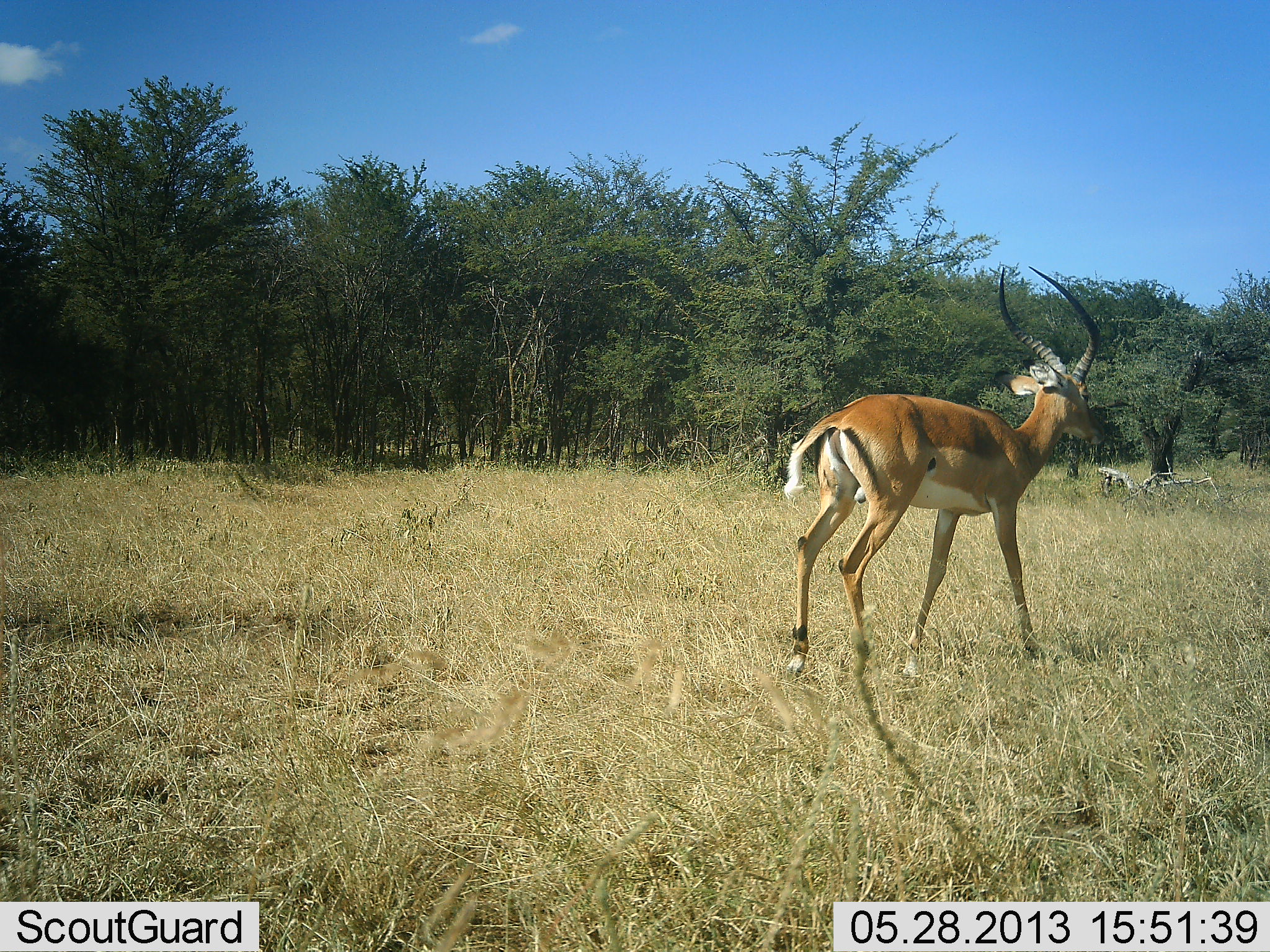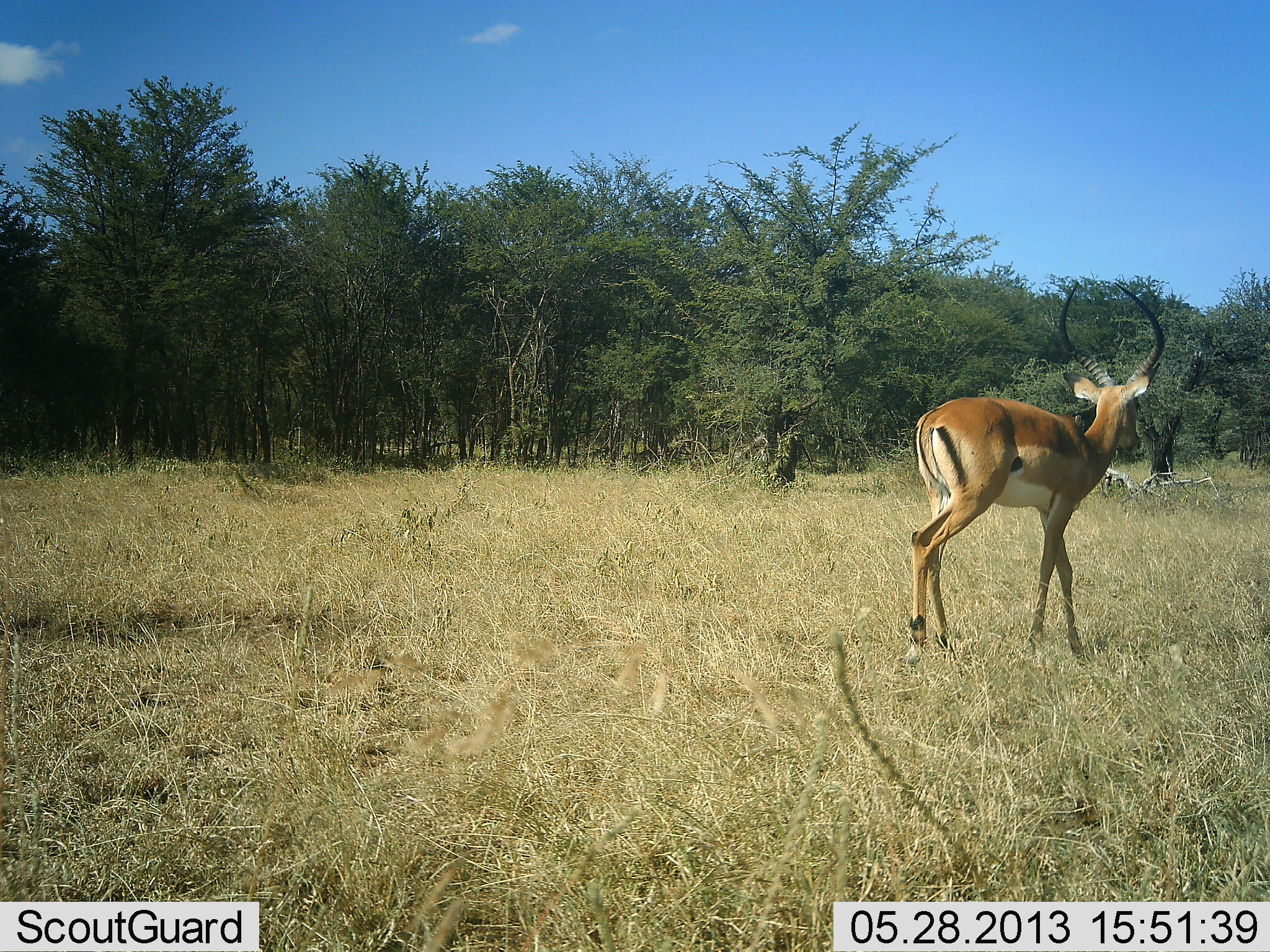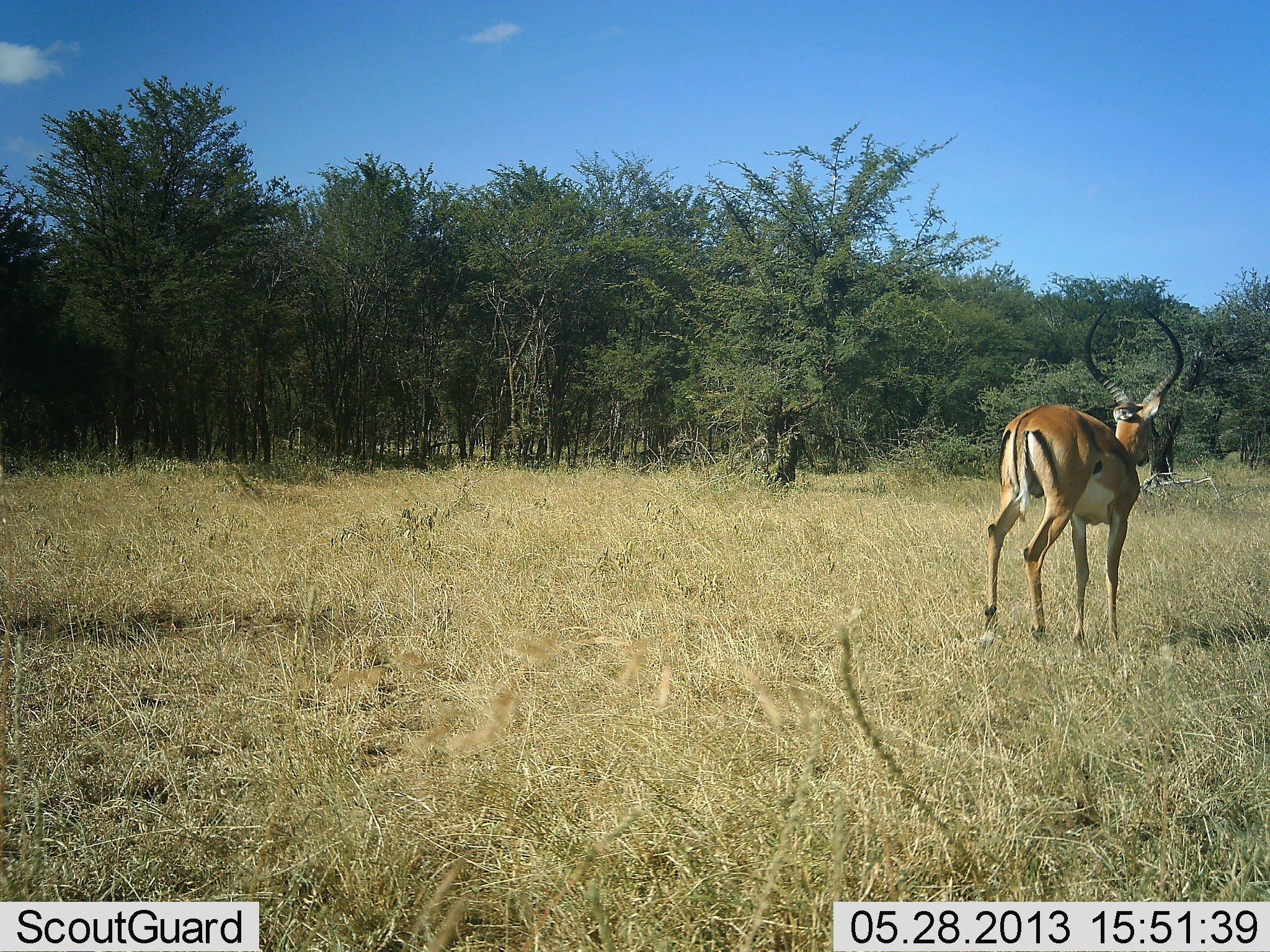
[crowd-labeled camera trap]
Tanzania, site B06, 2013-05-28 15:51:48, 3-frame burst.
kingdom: Animalia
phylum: Chordata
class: Mammalia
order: Artiodactyla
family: Bovidae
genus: Aepyceros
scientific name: Aepyceros melampus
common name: impala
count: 1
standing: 0%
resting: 0%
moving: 100%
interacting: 0%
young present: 7%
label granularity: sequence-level